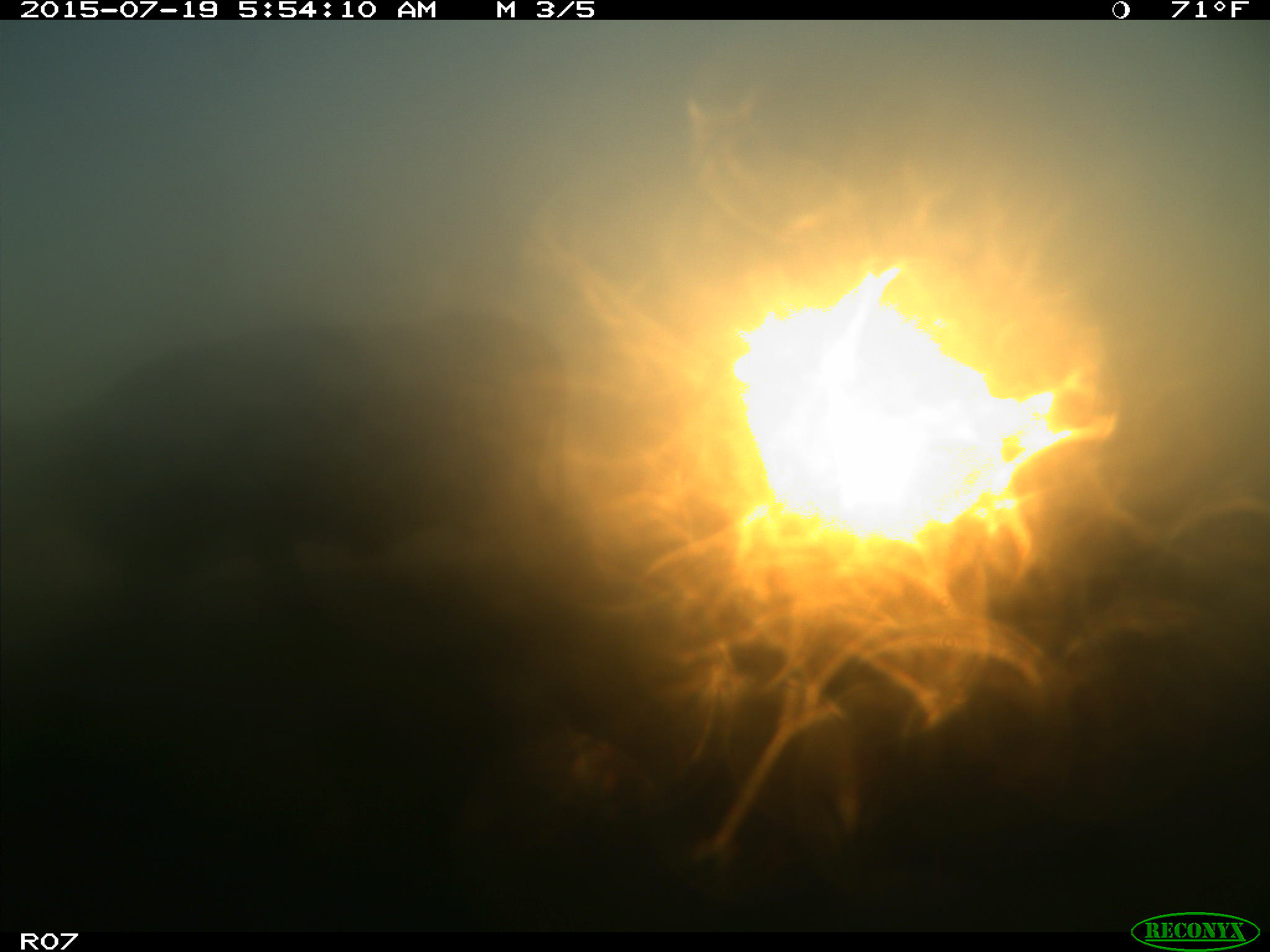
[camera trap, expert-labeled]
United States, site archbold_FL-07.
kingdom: Animalia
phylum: Chordata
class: Mammalia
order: Artiodactyla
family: Bovidae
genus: Bos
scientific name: Bos taurus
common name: domestic cow